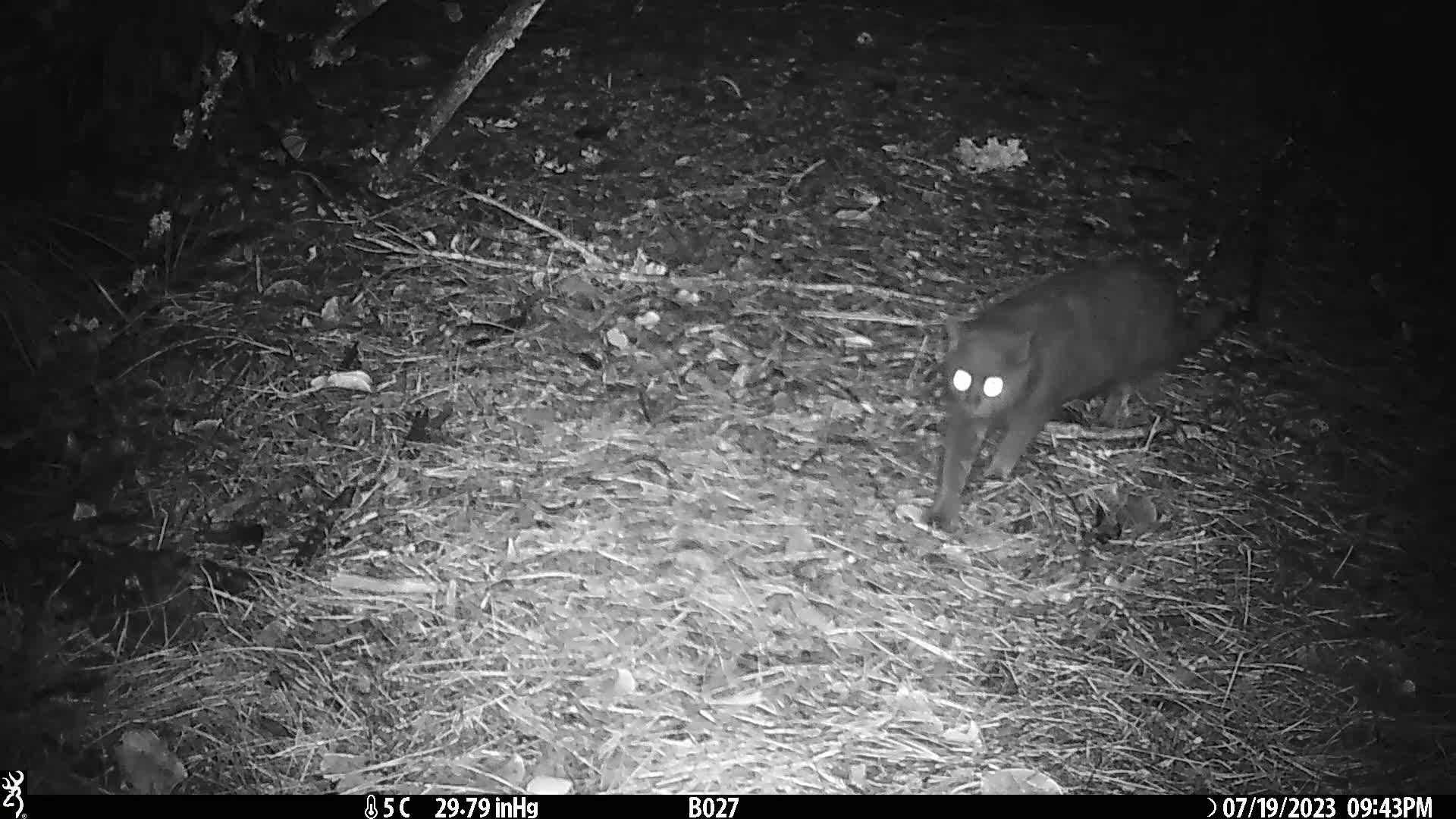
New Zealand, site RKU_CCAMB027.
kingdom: Animalia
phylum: Chordata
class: Mammalia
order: Carnivora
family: Felidae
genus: Felis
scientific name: Felis catus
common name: domestic cat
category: cat